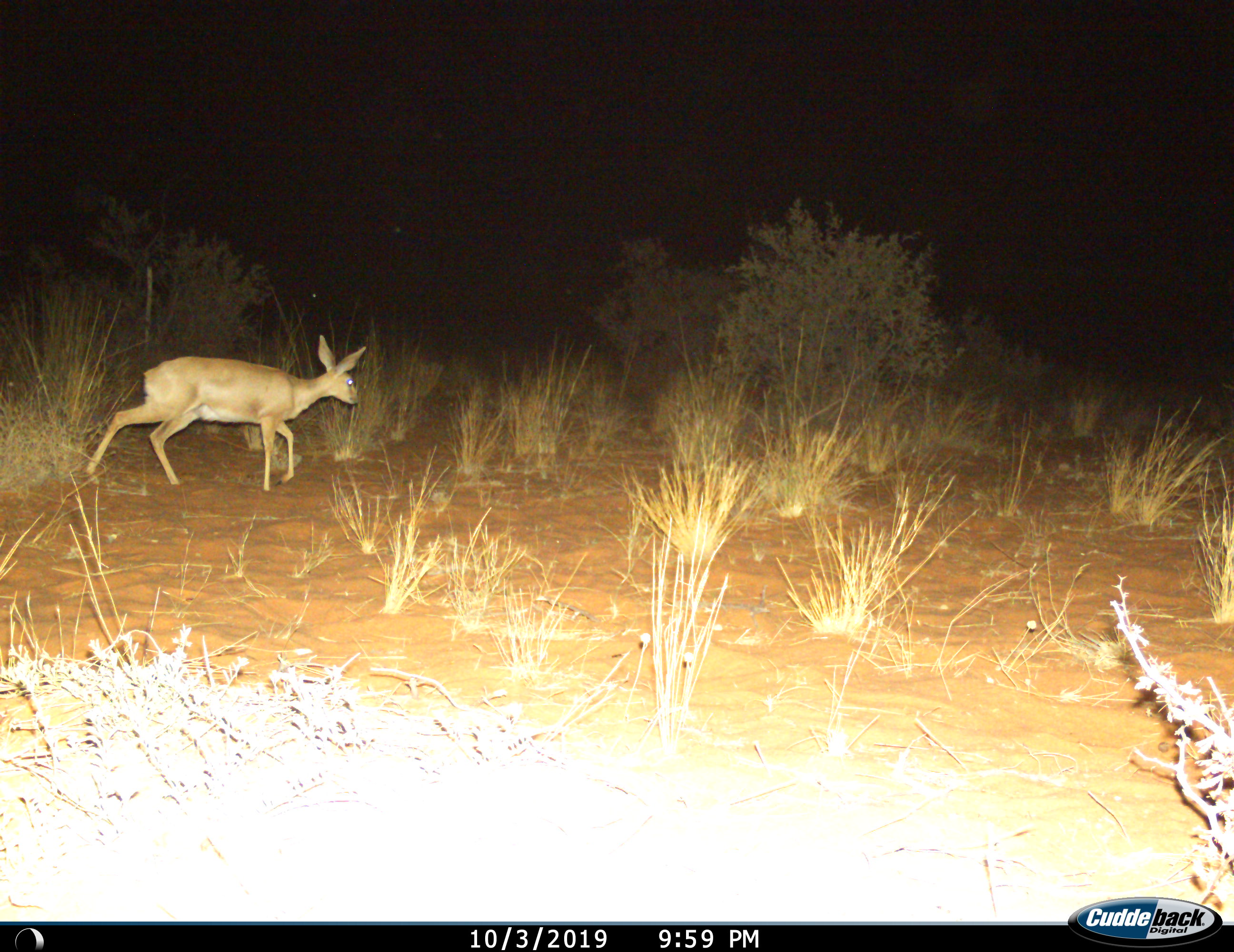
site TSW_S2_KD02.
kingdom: Animalia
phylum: Chordata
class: Mammalia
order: Artiodactyla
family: Bovidae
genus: Raphicerus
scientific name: Raphicerus campestris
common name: steenbok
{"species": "steenbok (Raphicerus campestris)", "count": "1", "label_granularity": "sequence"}